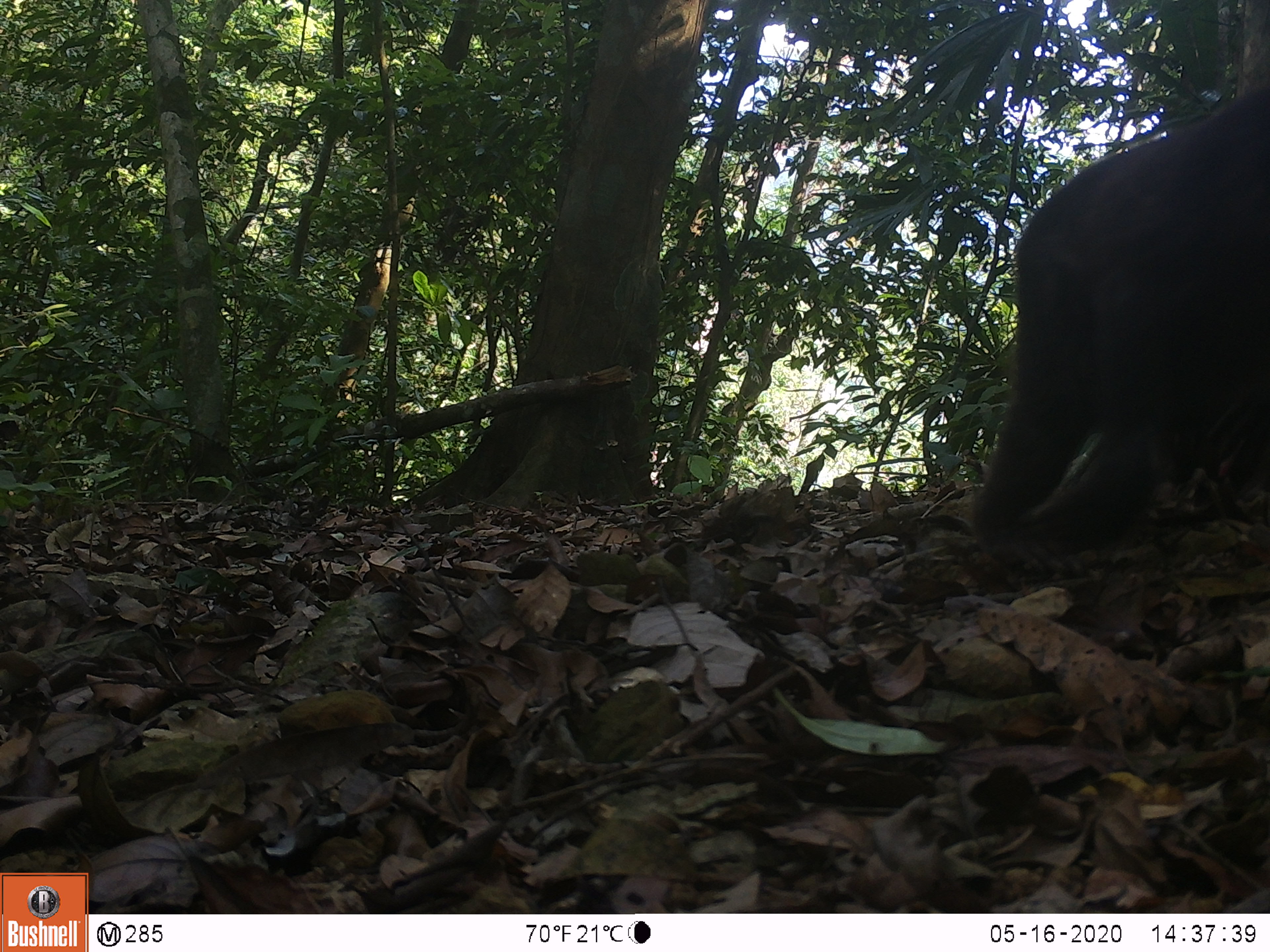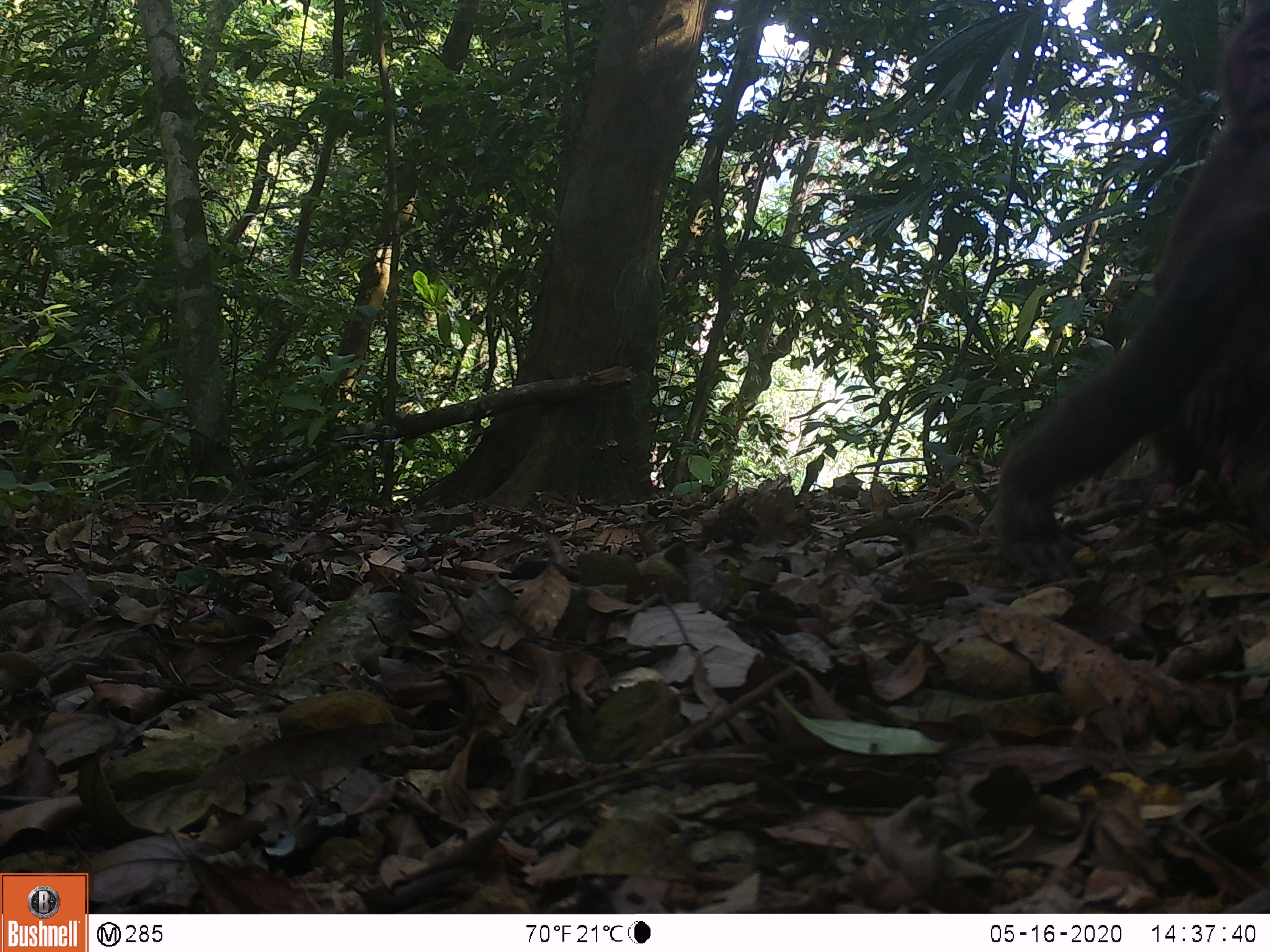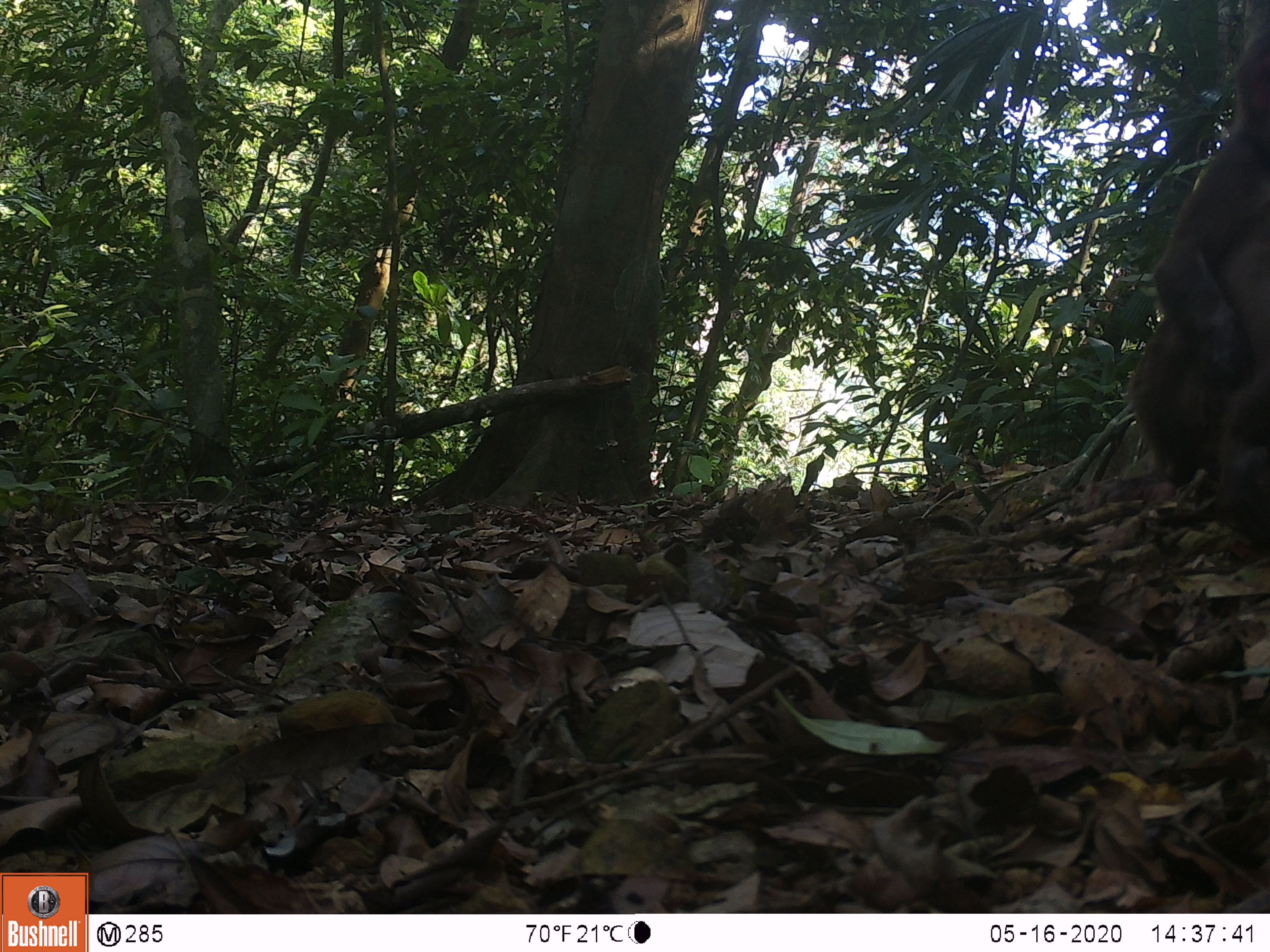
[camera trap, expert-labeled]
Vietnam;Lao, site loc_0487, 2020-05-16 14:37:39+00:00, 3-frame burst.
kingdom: Animalia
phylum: Chordata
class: Mammalia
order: Primates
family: Cercopithecidae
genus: Macaca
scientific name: Macaca arctoides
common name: stump-tailed macaque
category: stump tailed macaque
Stump tailed macaque (stump-tailed macaque) (Macaca arctoides). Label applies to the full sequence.